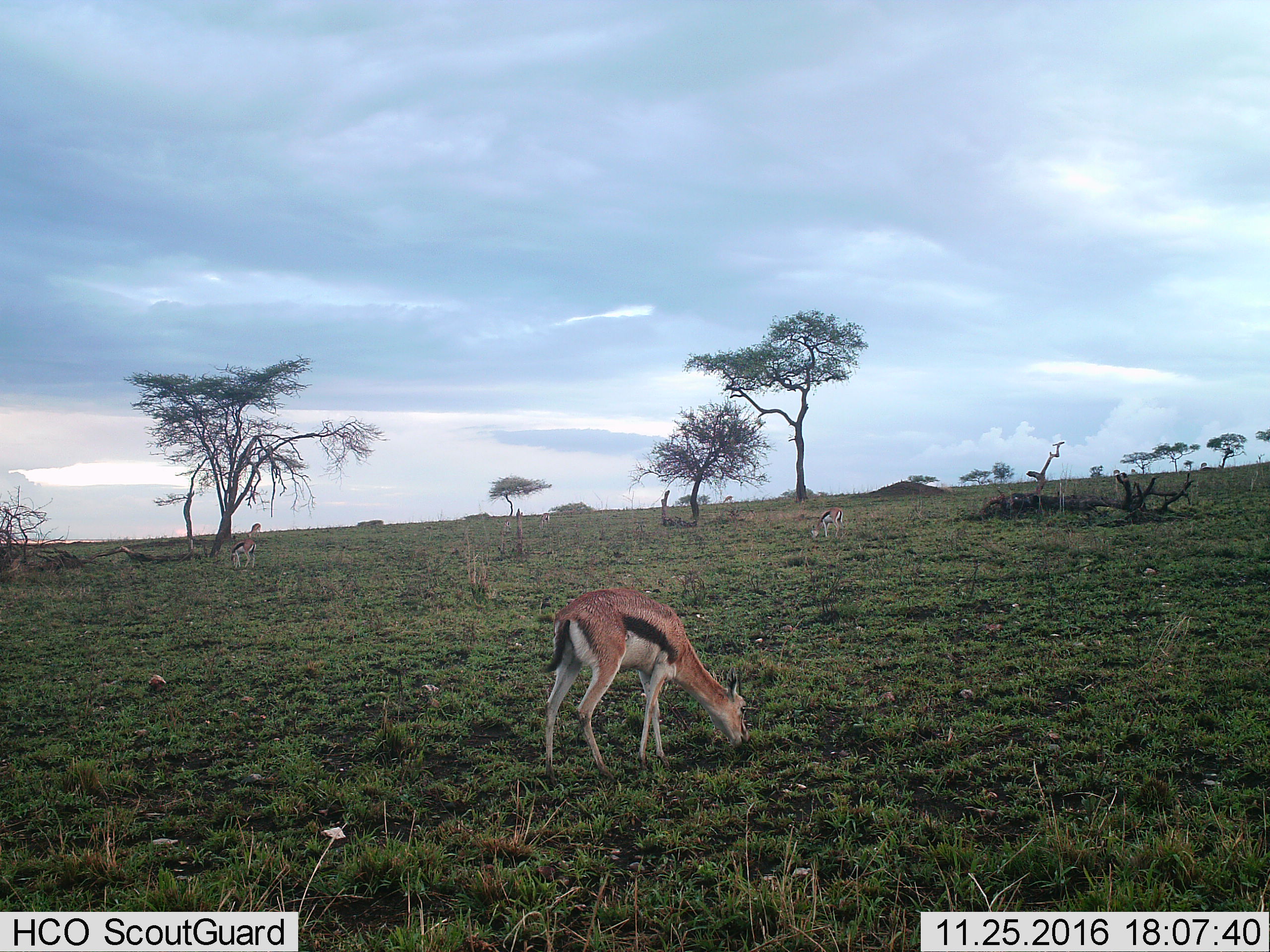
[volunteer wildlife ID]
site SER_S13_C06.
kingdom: Animalia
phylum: Chordata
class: Mammalia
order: Artiodactyla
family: Bovidae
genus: Eudorcas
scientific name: Eudorcas thomsonii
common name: thomson's gazelle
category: gazellethomsons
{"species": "gazellethomsons (thomson's gazelle) (Eudorcas thomsonii)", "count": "4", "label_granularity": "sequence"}